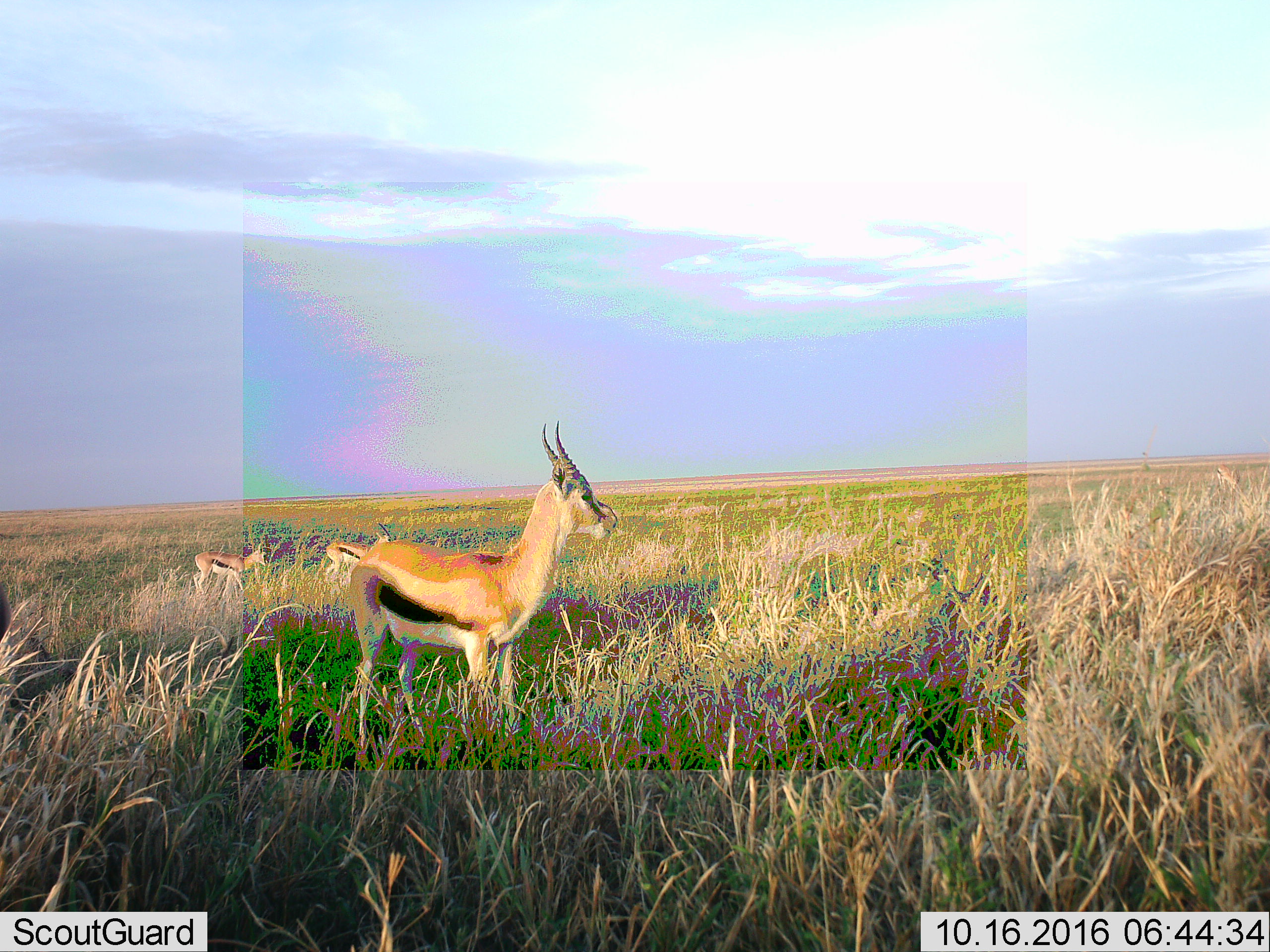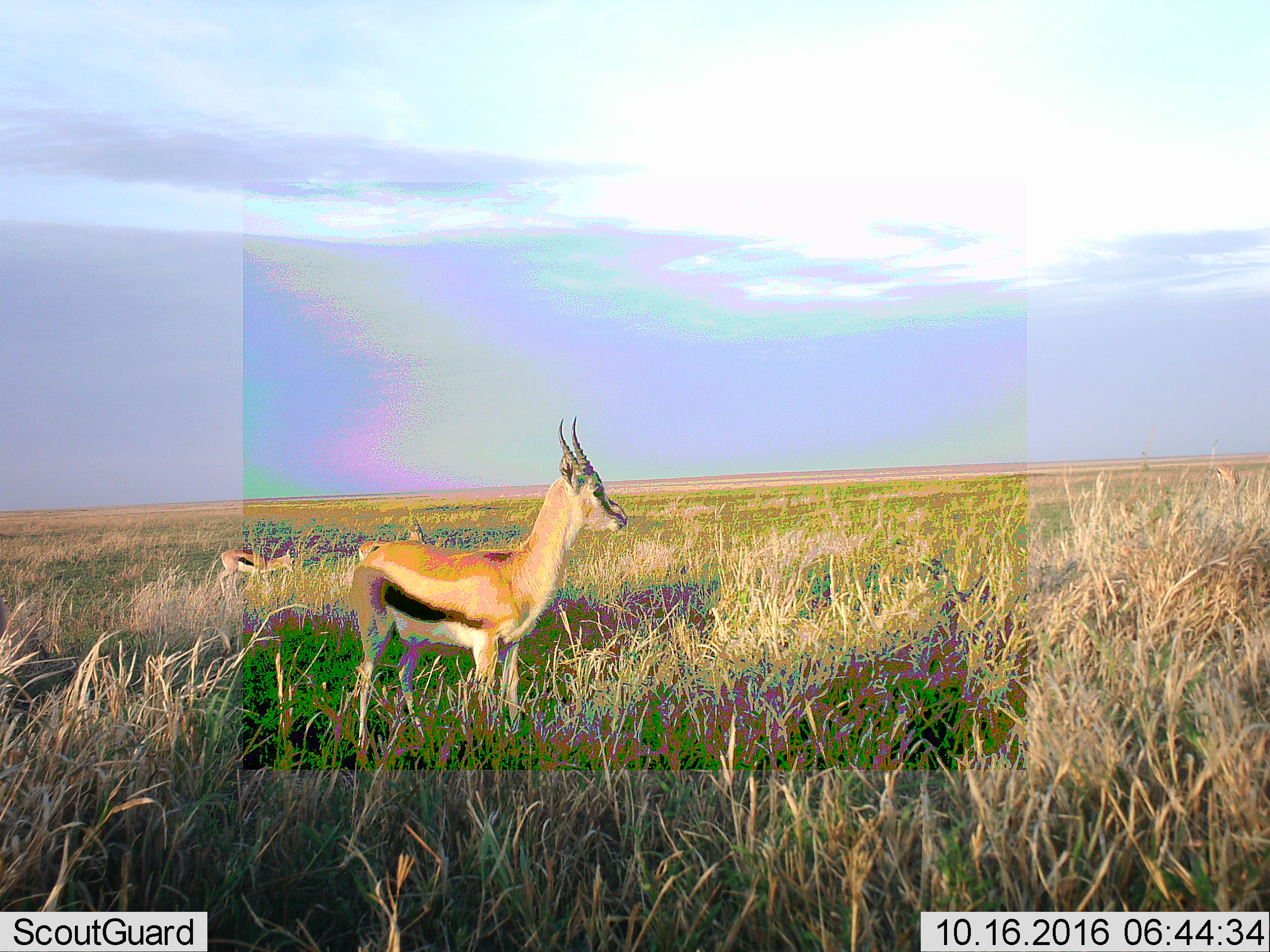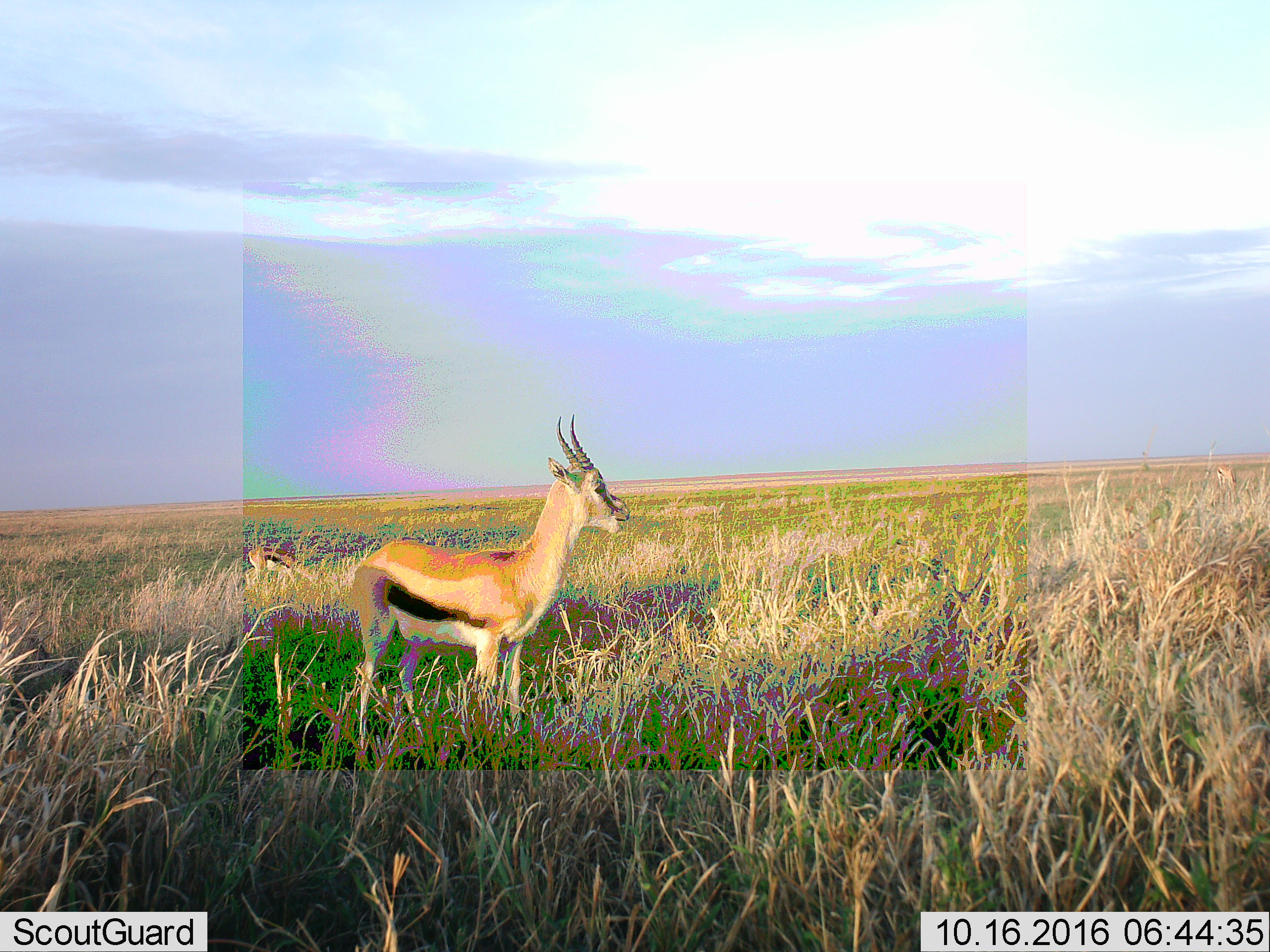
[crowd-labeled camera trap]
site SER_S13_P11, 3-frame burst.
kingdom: Animalia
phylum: Chordata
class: Mammalia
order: Artiodactyla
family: Bovidae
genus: Eudorcas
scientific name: Eudorcas thomsonii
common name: thomson's gazelle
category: gazellethomsons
Gazellethomsons (thomson's gazelle) (Eudorcas thomsonii), count 3. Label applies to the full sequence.